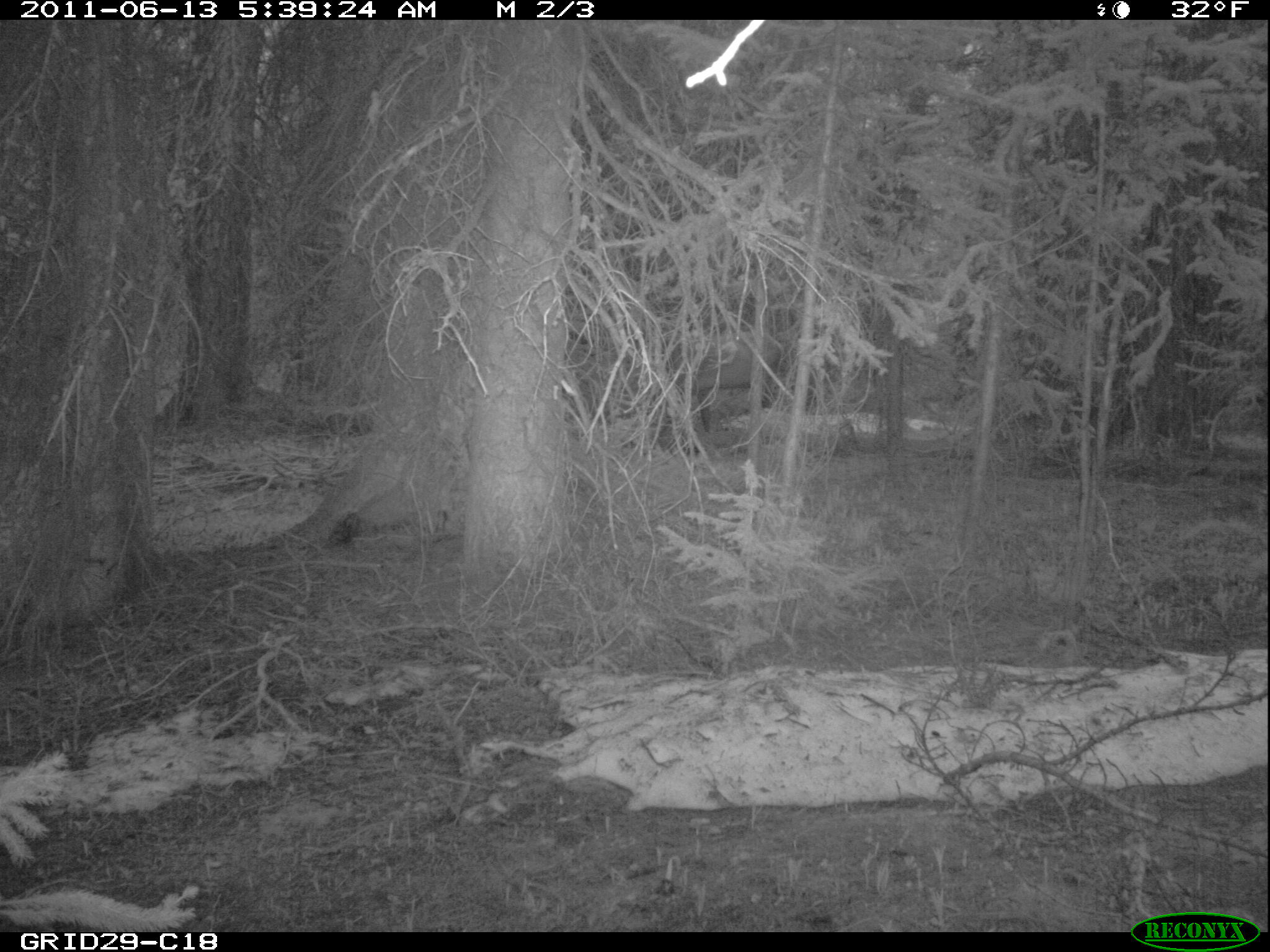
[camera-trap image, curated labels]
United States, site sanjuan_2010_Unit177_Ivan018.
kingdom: Animalia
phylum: Chordata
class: Mammalia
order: Artiodactyla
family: Cervidae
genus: Cervus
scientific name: Cervus elaphus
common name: red deer